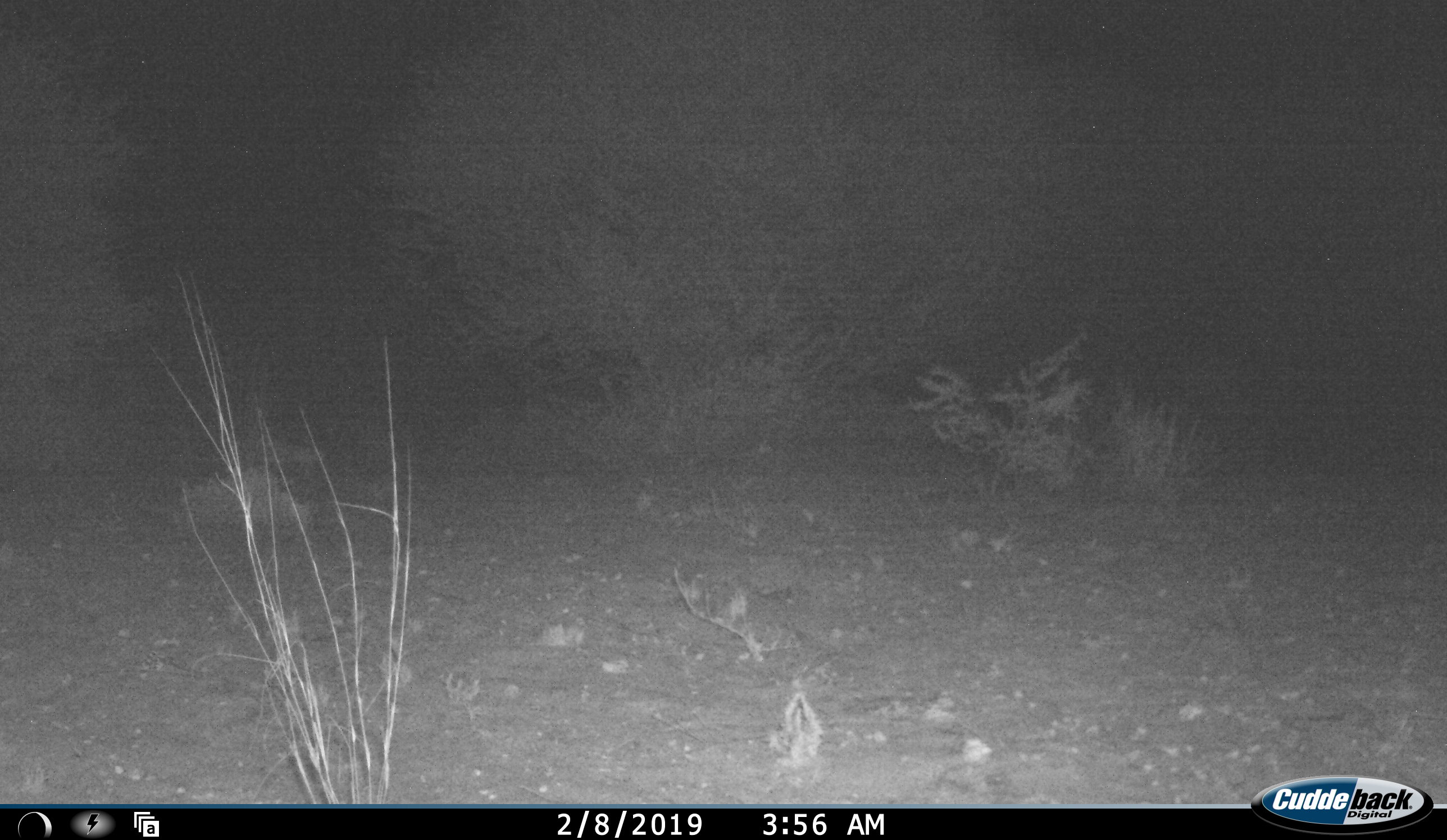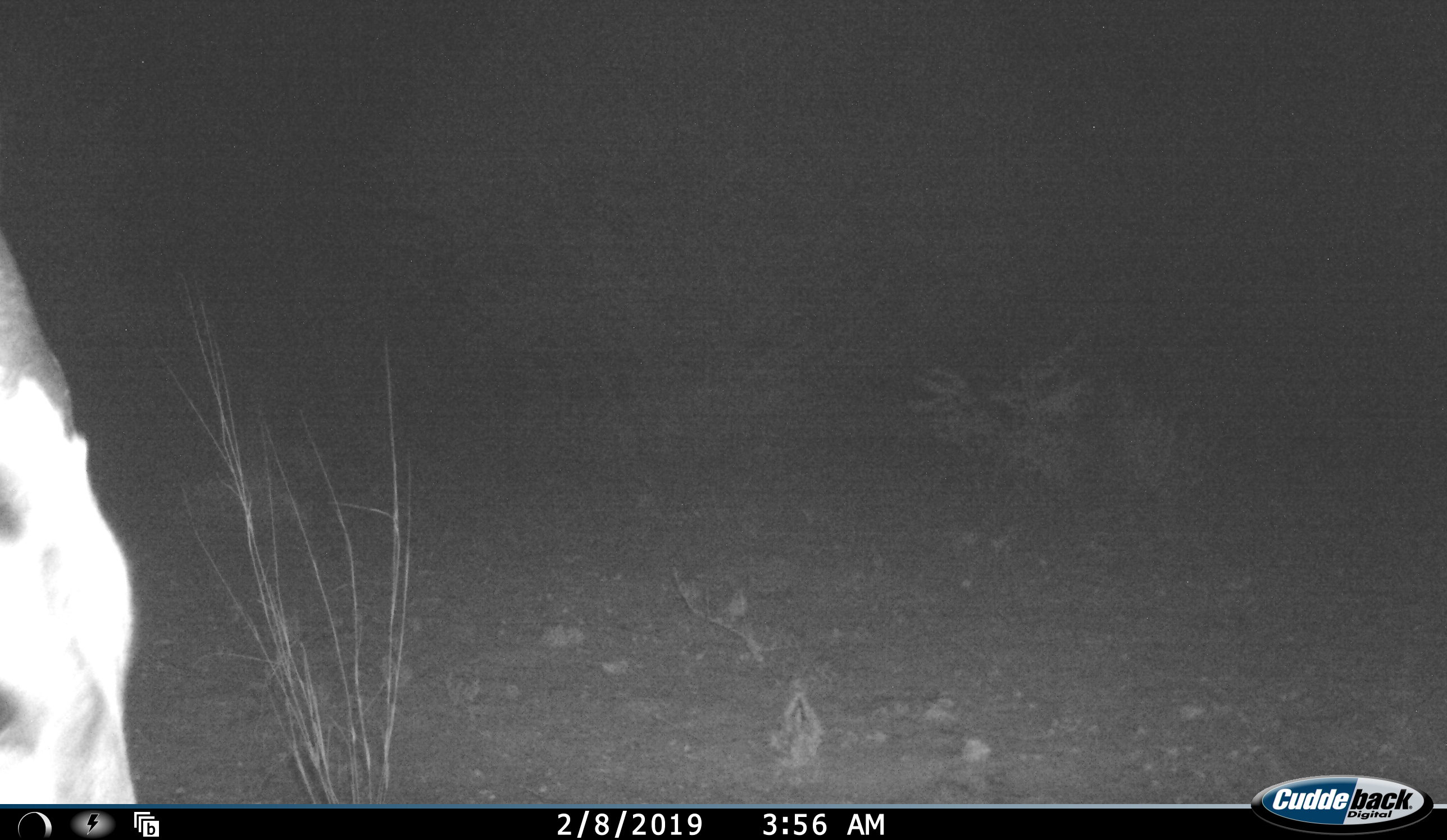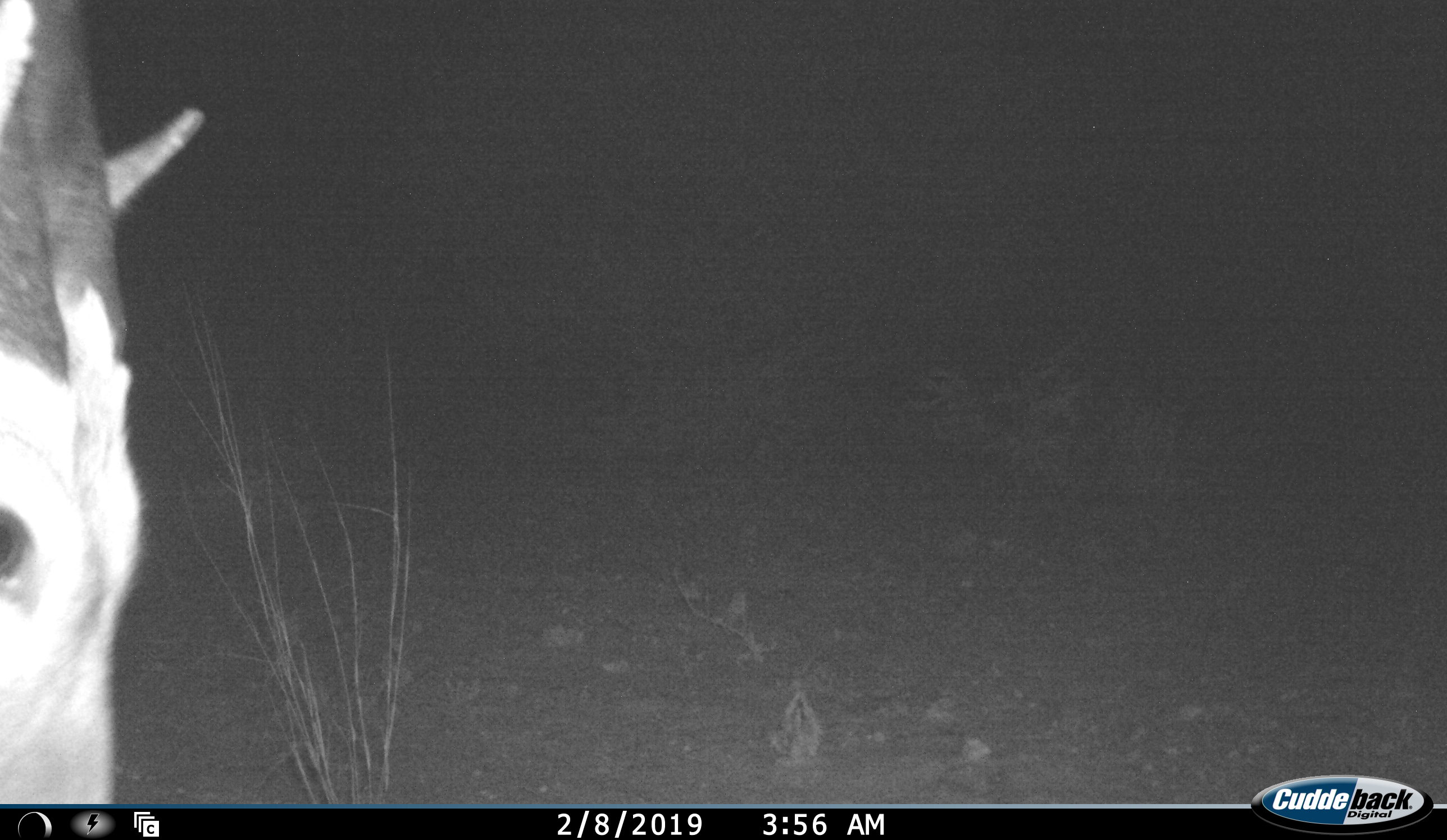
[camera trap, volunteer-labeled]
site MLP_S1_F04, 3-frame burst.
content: unidentified animal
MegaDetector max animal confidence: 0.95